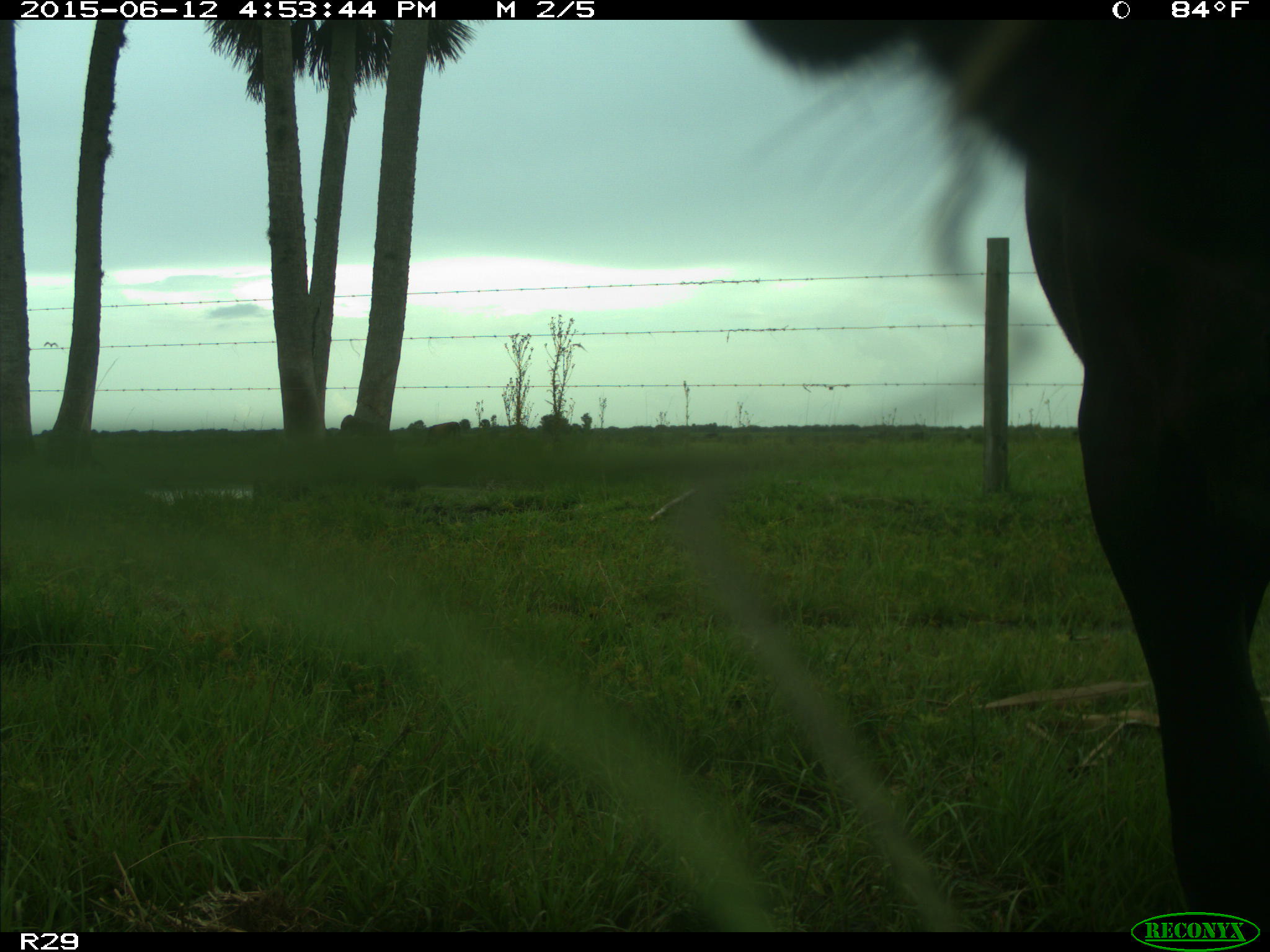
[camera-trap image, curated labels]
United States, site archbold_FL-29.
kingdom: Animalia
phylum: Chordata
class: Mammalia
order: Artiodactyla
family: Bovidae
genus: Bos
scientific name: Bos taurus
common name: domestic cow